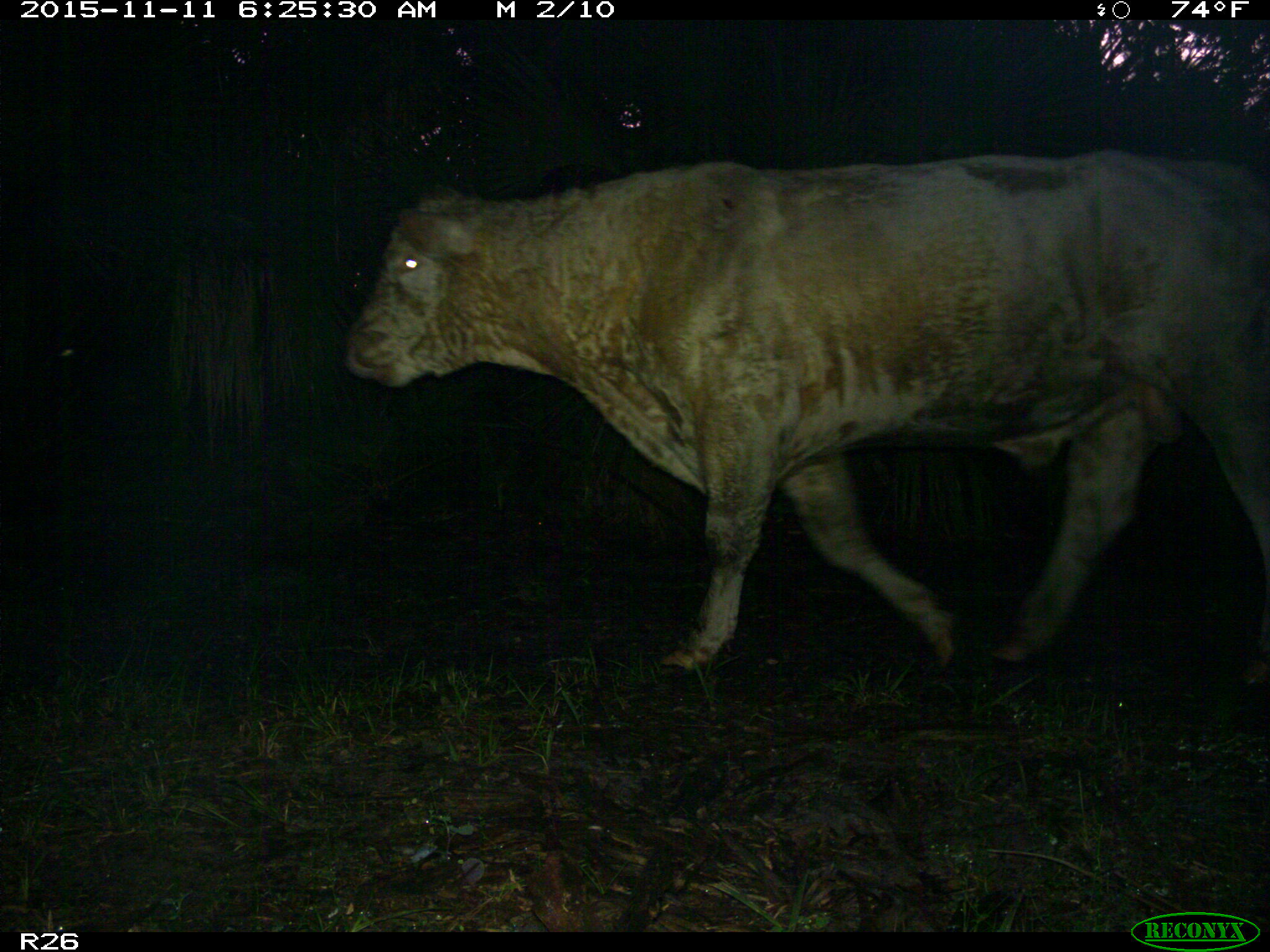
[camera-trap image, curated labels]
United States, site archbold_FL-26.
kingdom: Animalia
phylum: Chordata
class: Mammalia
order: Artiodactyla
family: Bovidae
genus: Bos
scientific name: Bos taurus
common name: domestic cow